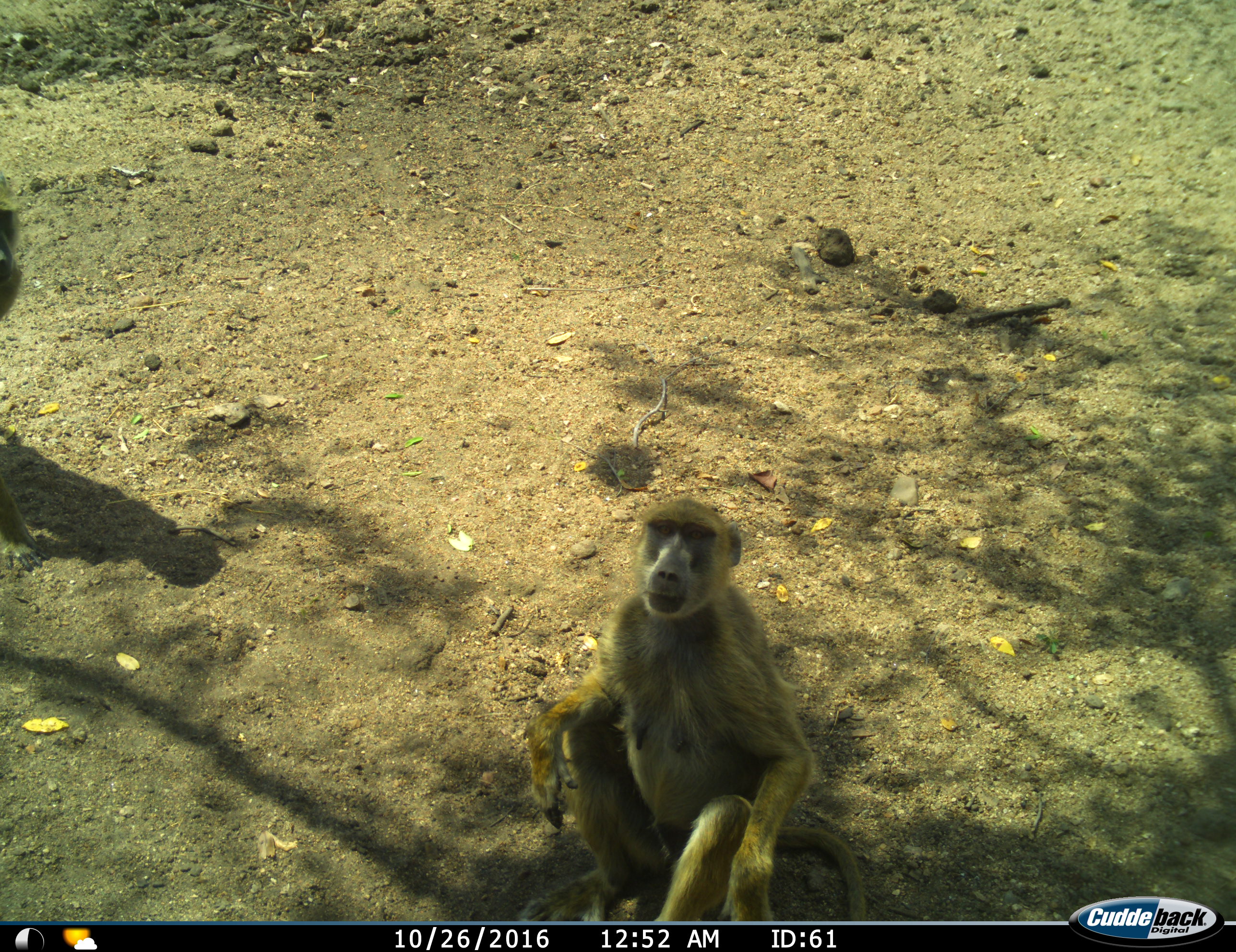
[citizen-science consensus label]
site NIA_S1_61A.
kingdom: Animalia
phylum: Chordata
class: Mammalia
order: Primates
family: Cercopithecidae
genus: Papio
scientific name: Papio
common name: baboon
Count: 2.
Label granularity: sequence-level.